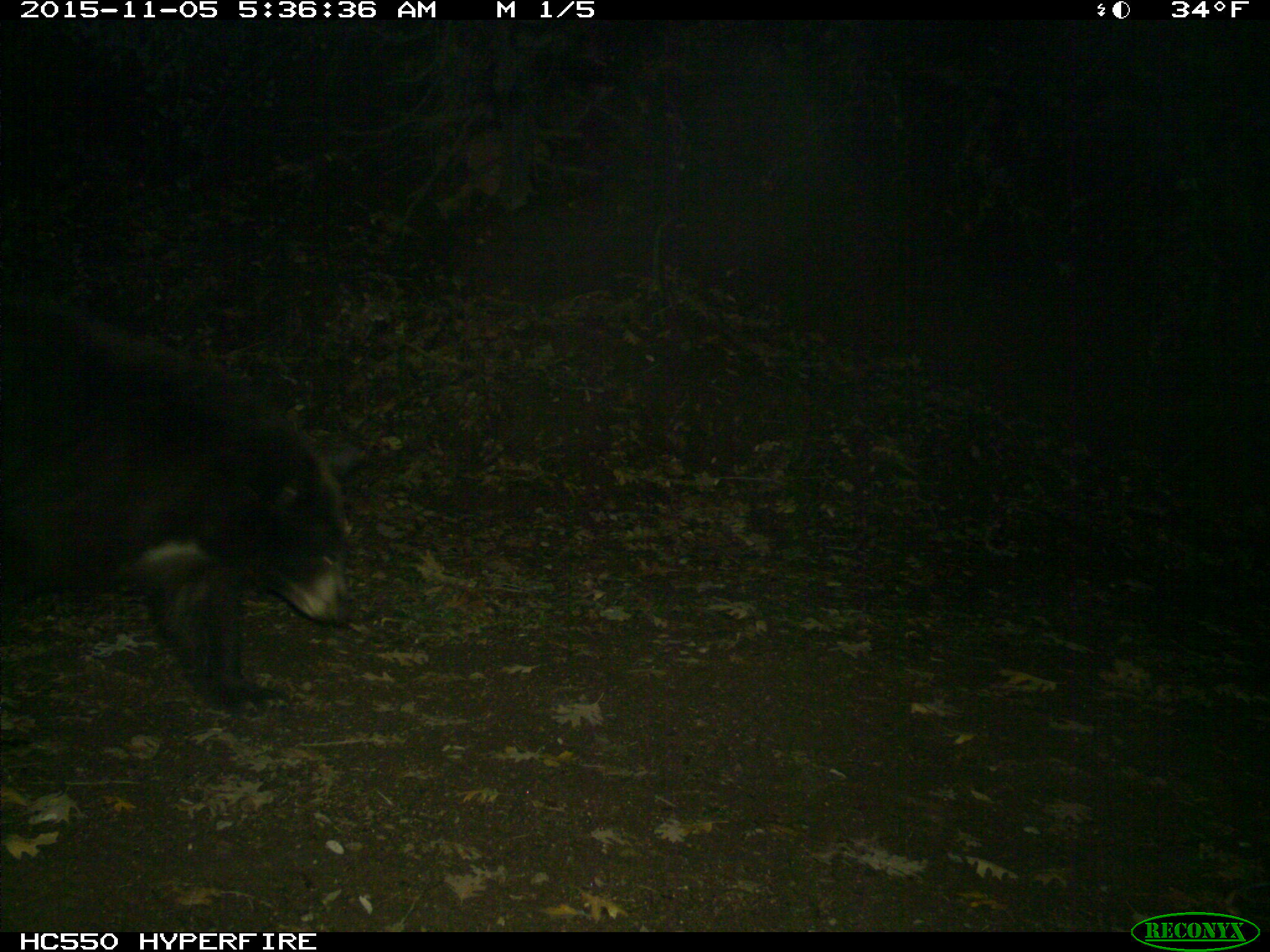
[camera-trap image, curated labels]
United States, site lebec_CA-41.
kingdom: Animalia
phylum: Chordata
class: Mammalia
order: Carnivora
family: Ursidae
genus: Ursus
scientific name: Ursus americanus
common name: american black bear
Ursus americanus (american black bear).